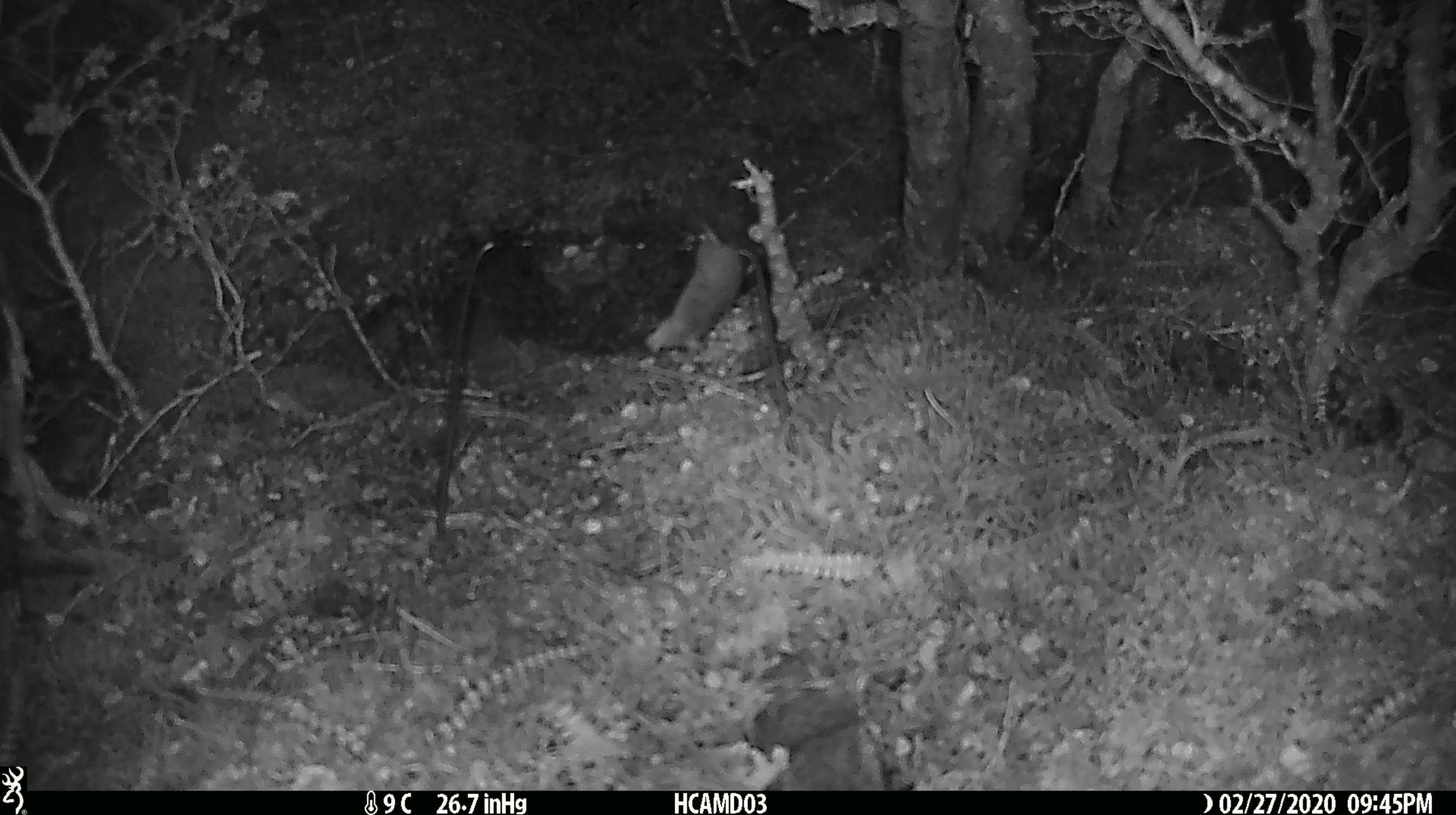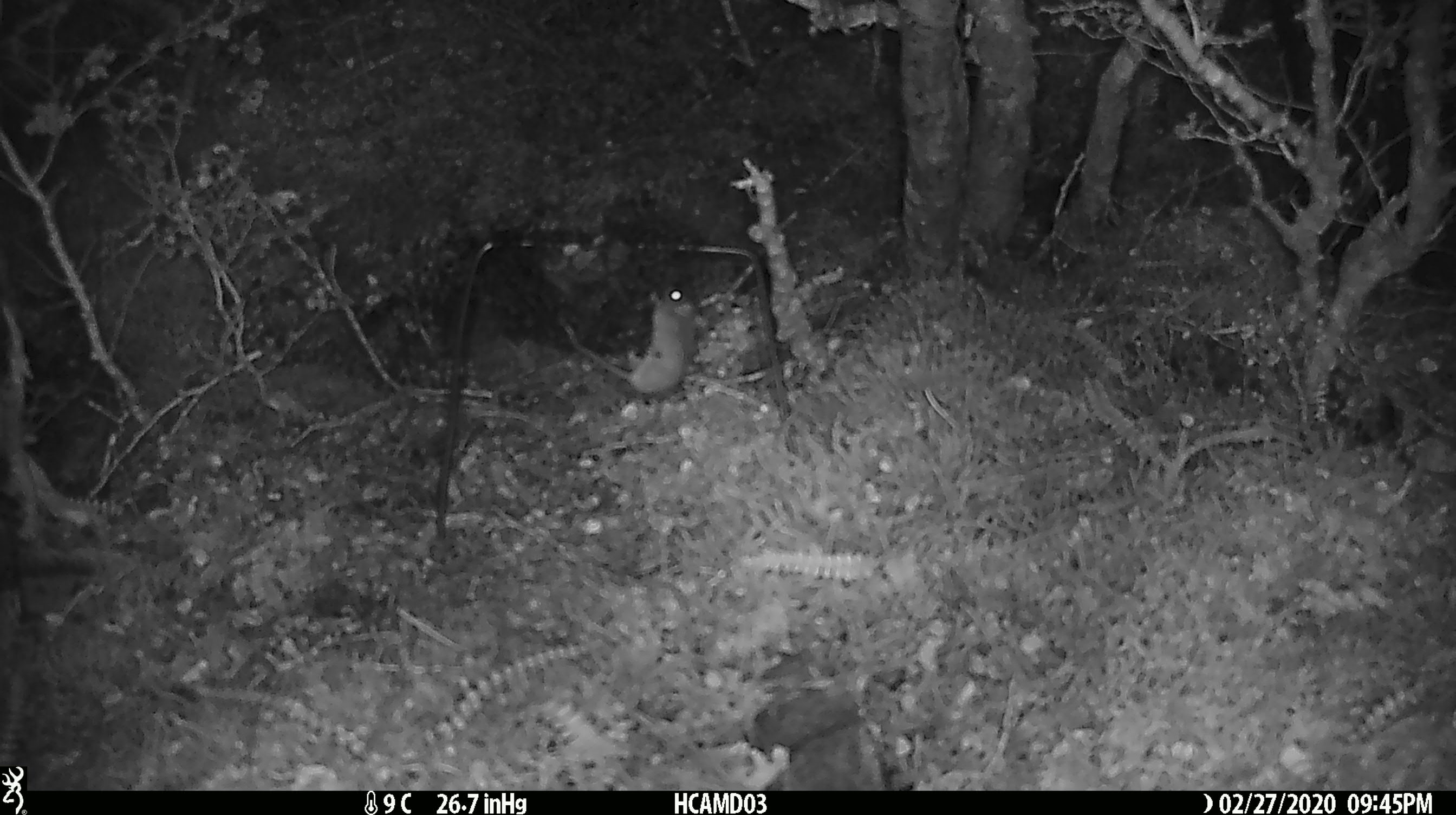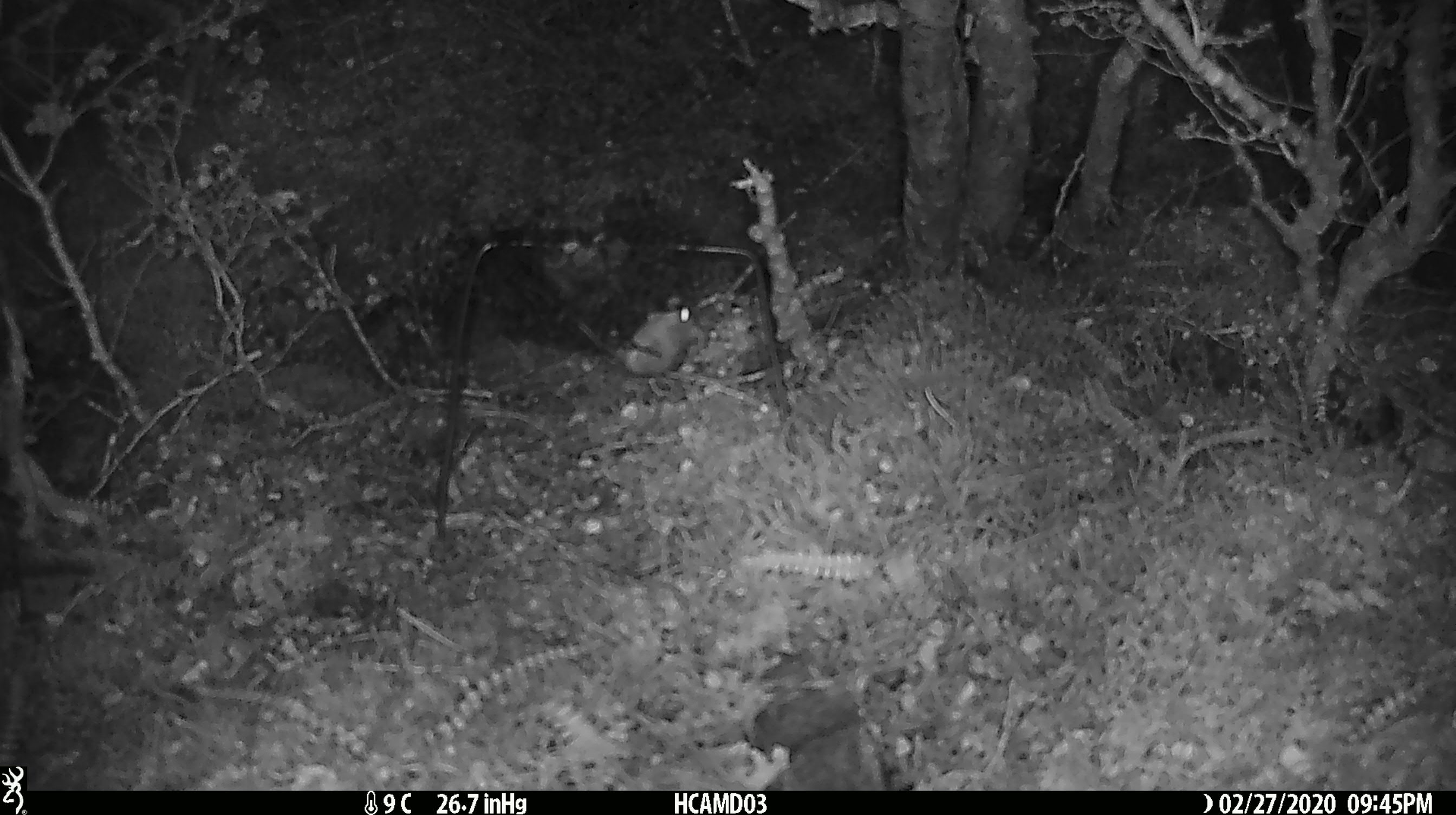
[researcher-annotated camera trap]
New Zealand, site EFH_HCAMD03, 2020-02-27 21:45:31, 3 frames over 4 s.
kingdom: Animalia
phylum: Chordata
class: Mammalia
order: Rodentia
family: Muridae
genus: Mus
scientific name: Mus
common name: mouse